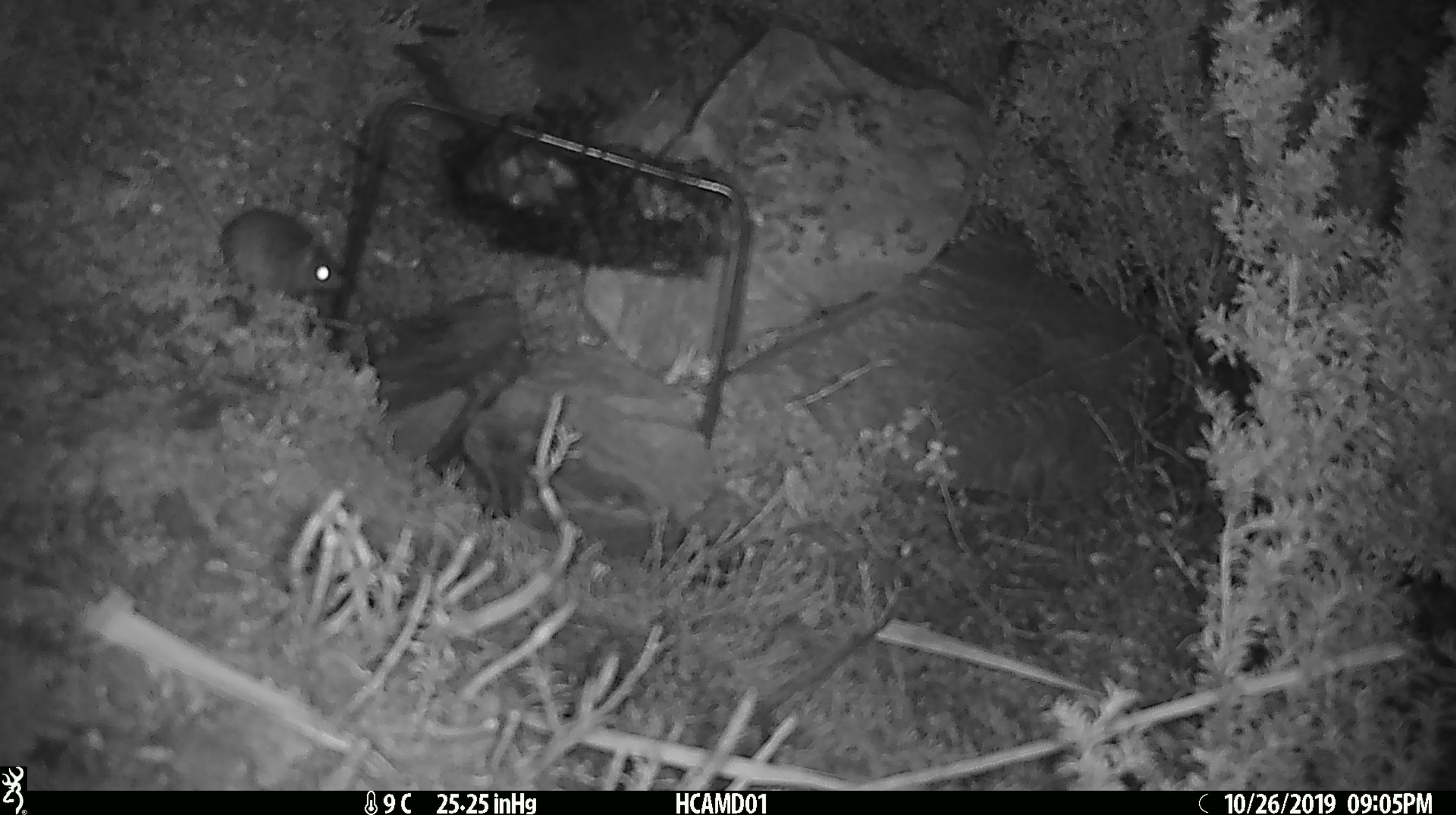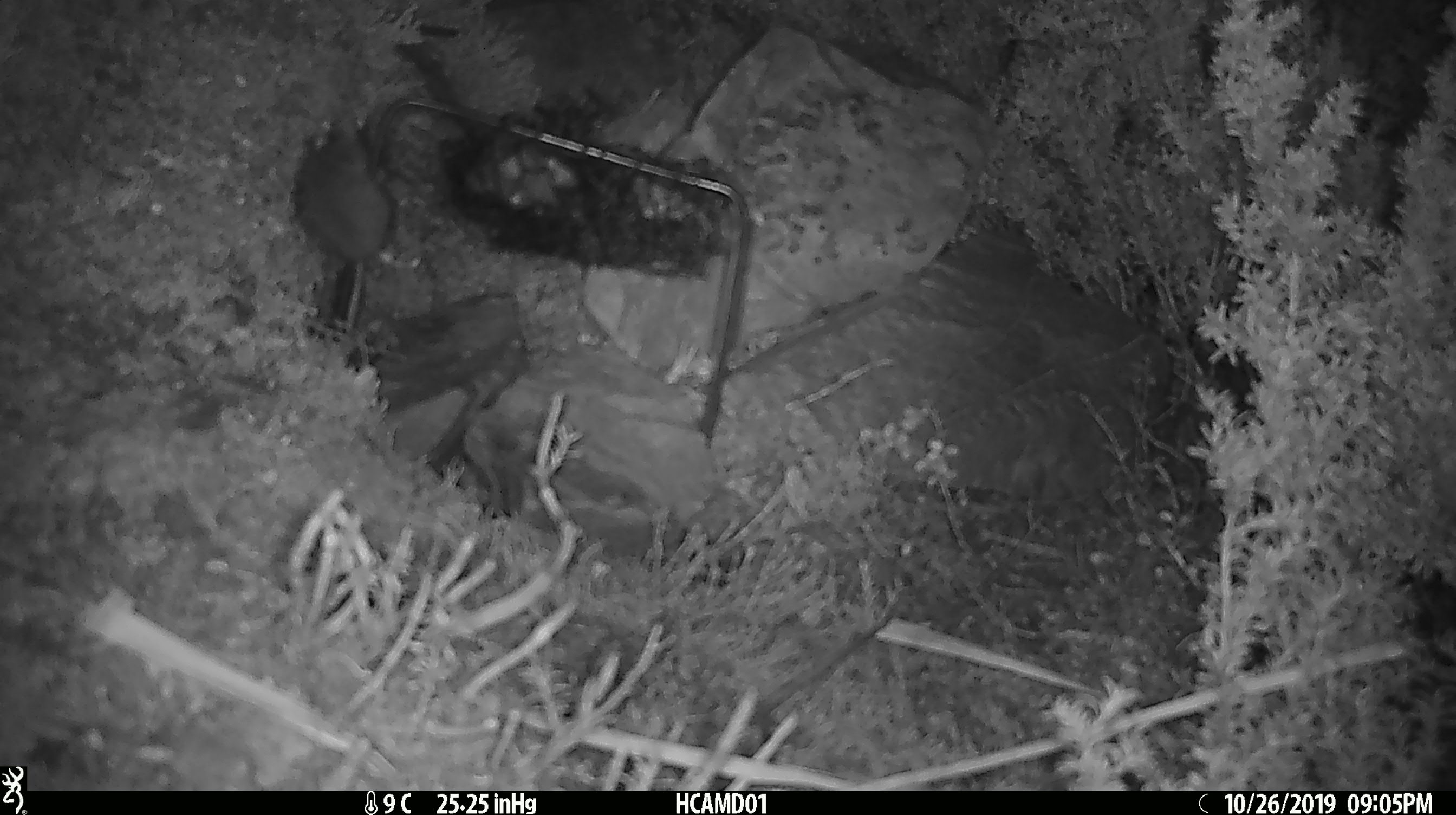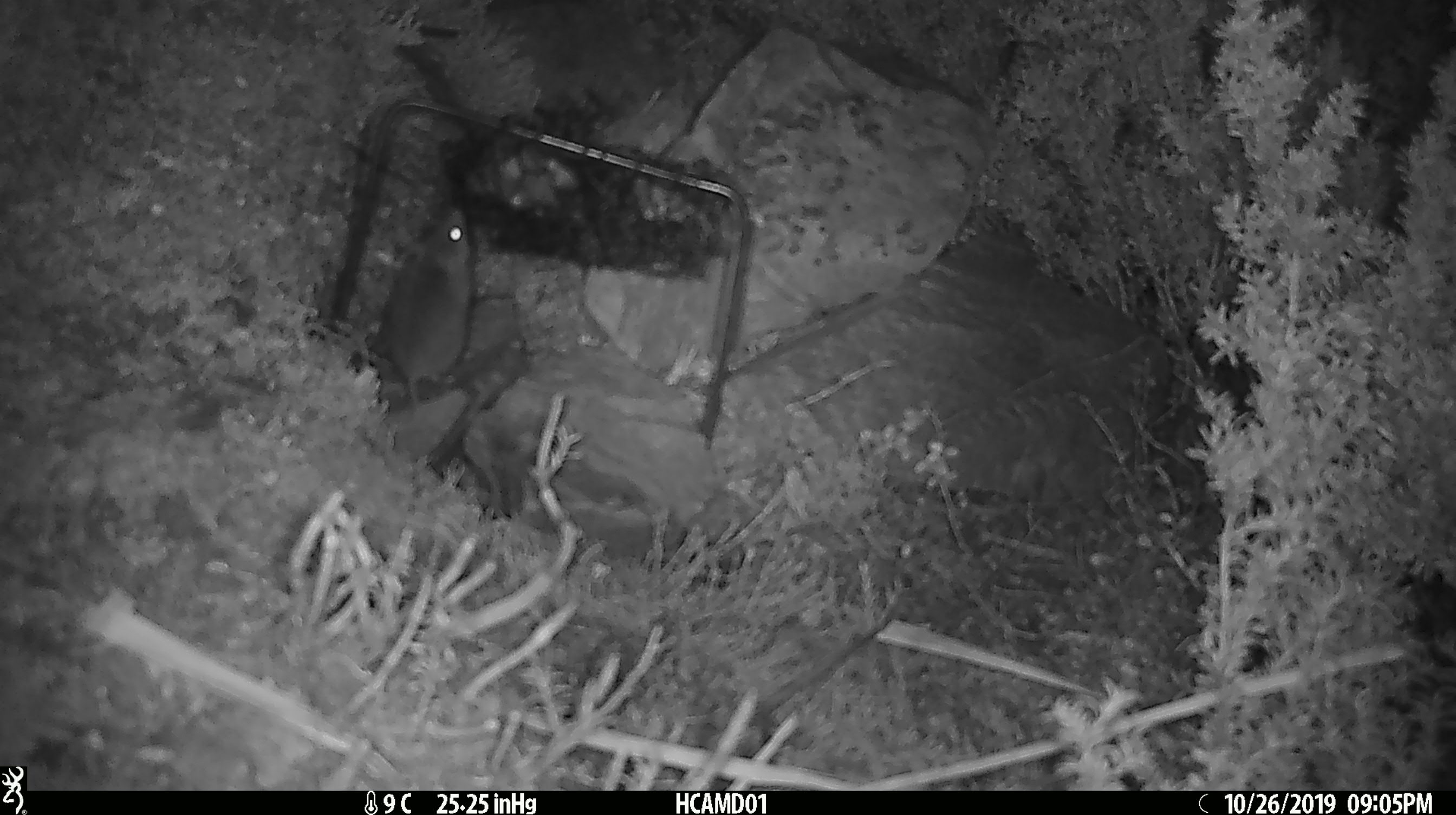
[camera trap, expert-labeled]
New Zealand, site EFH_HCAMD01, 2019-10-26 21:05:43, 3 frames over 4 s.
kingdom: Animalia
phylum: Chordata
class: Mammalia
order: Rodentia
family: Muridae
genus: Mus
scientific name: Mus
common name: mouse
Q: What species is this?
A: Mouse (Mus).